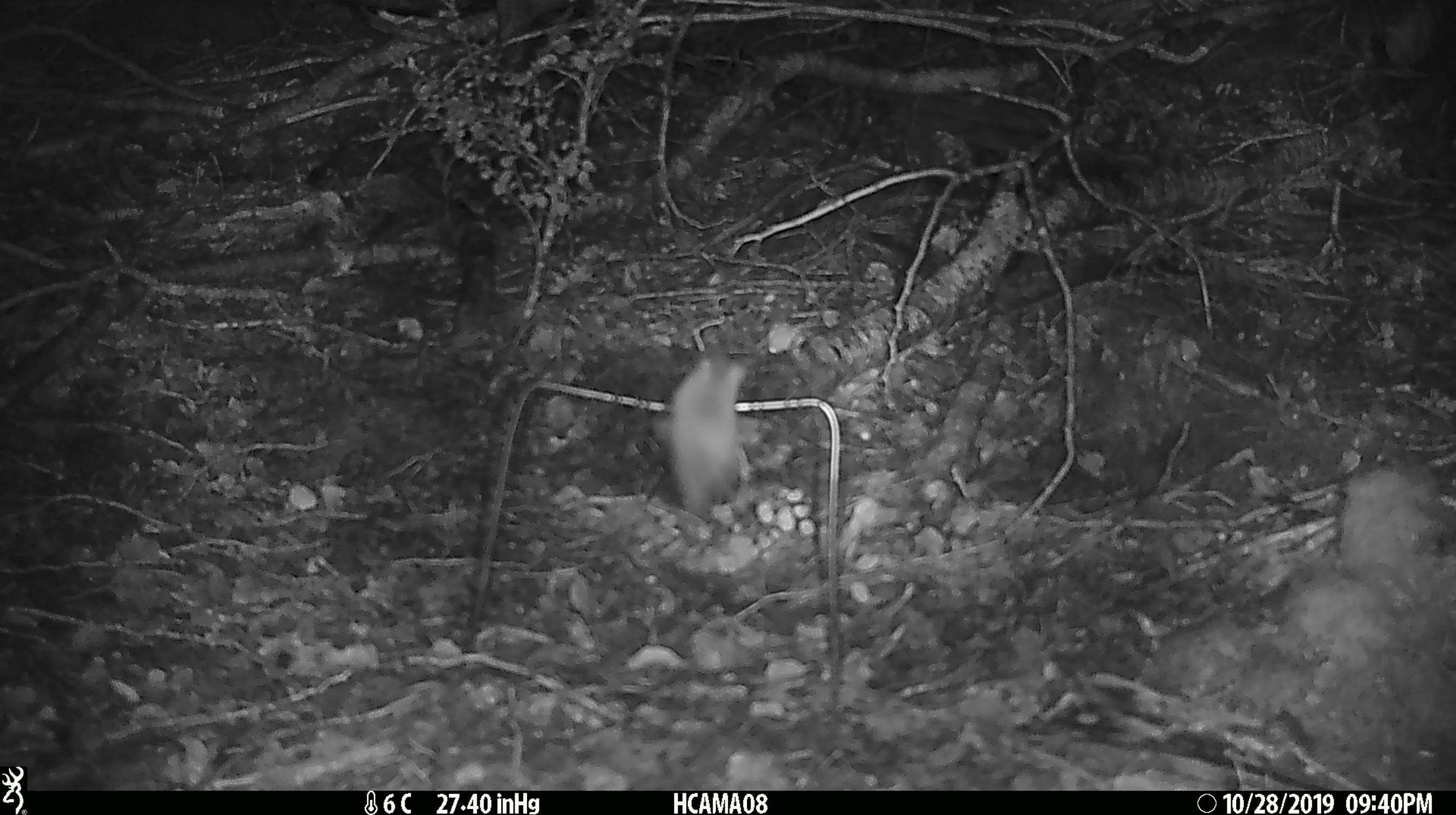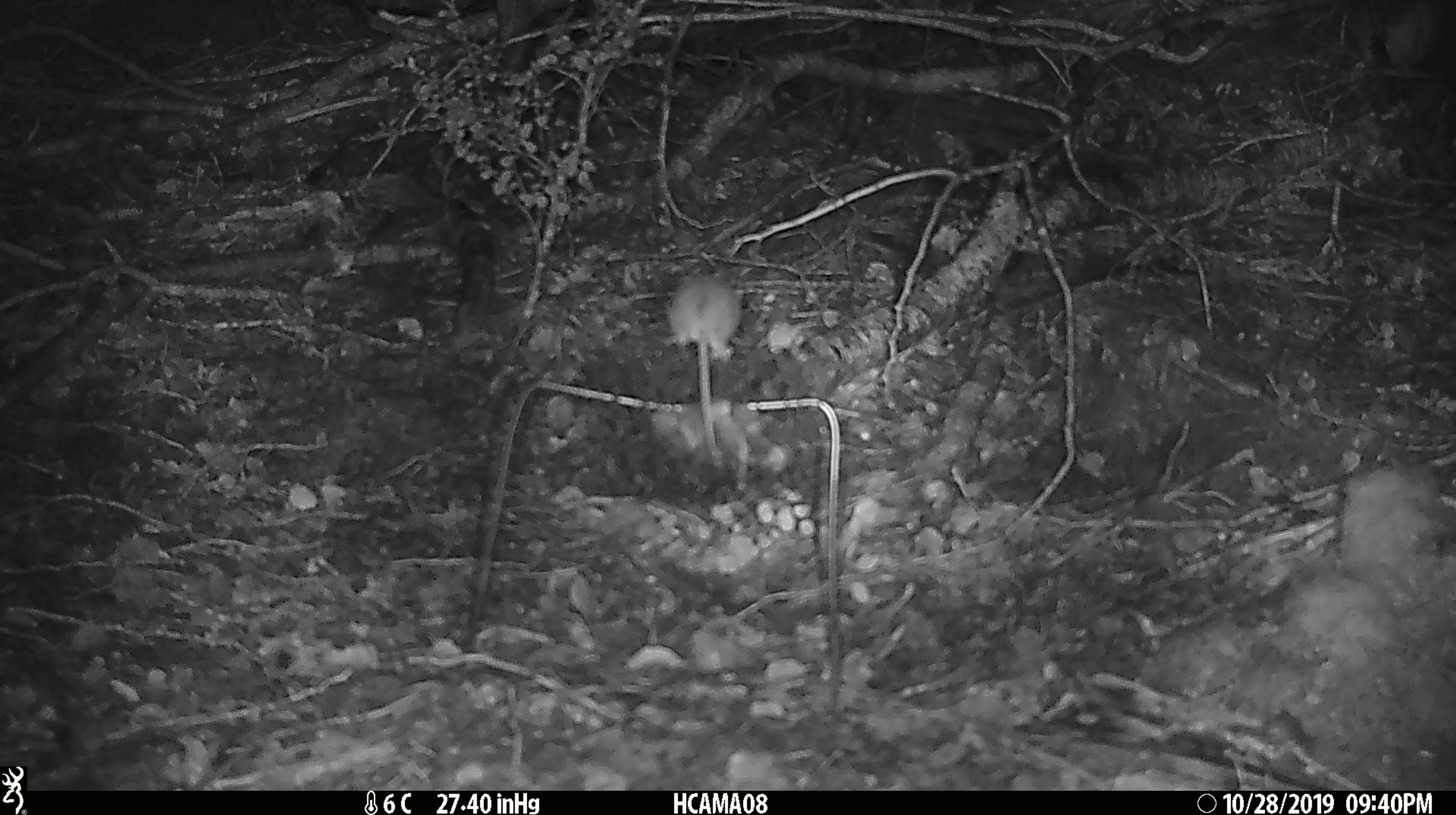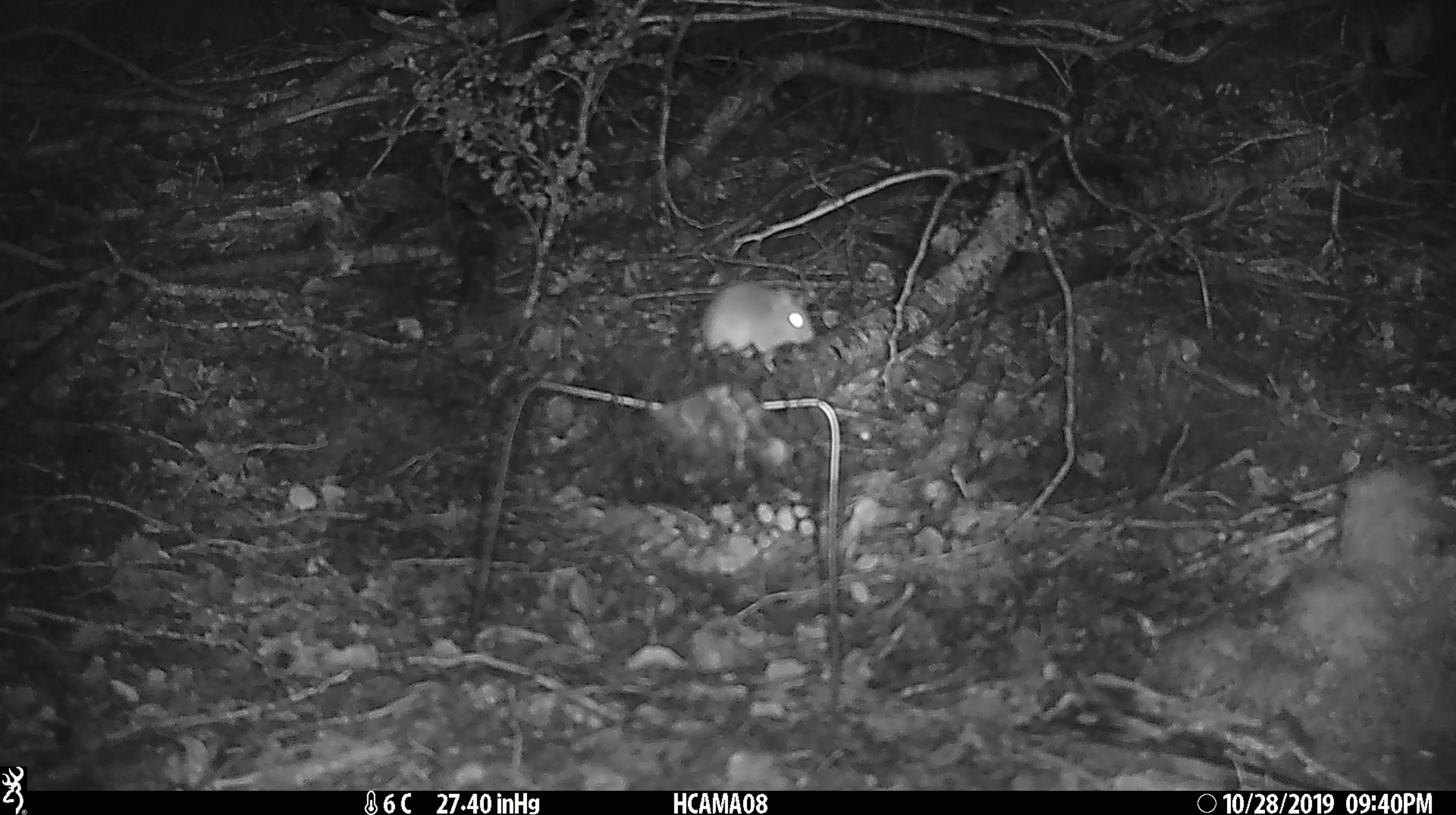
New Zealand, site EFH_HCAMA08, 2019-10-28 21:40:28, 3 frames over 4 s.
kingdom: Animalia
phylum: Chordata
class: Mammalia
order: Rodentia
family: Muridae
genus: Mus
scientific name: Mus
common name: mouse